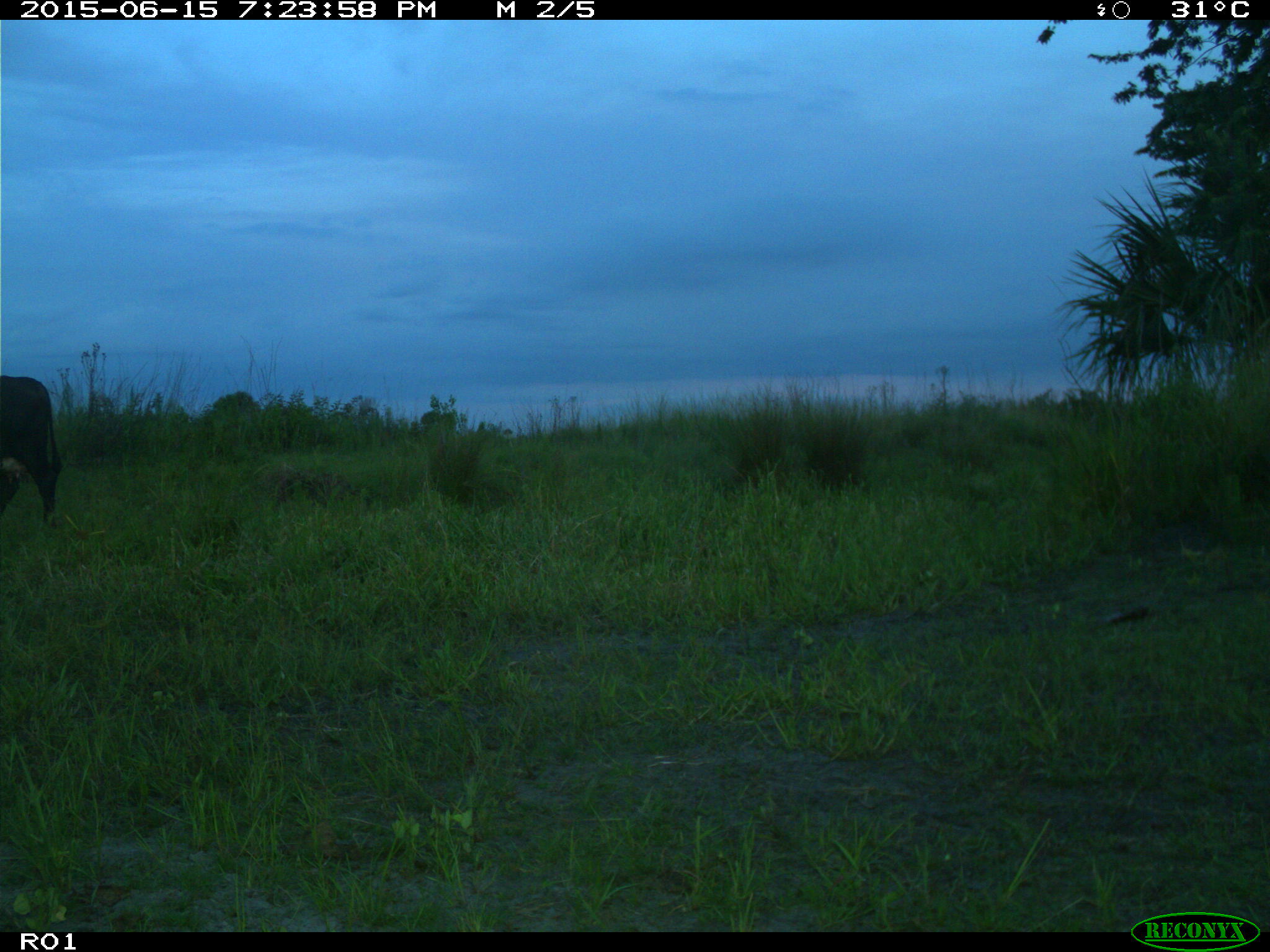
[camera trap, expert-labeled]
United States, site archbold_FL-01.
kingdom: Animalia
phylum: Chordata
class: Mammalia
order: Artiodactyla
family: Bovidae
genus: Bos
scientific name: Bos taurus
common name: domestic cow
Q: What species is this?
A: Bos taurus (domestic cow).